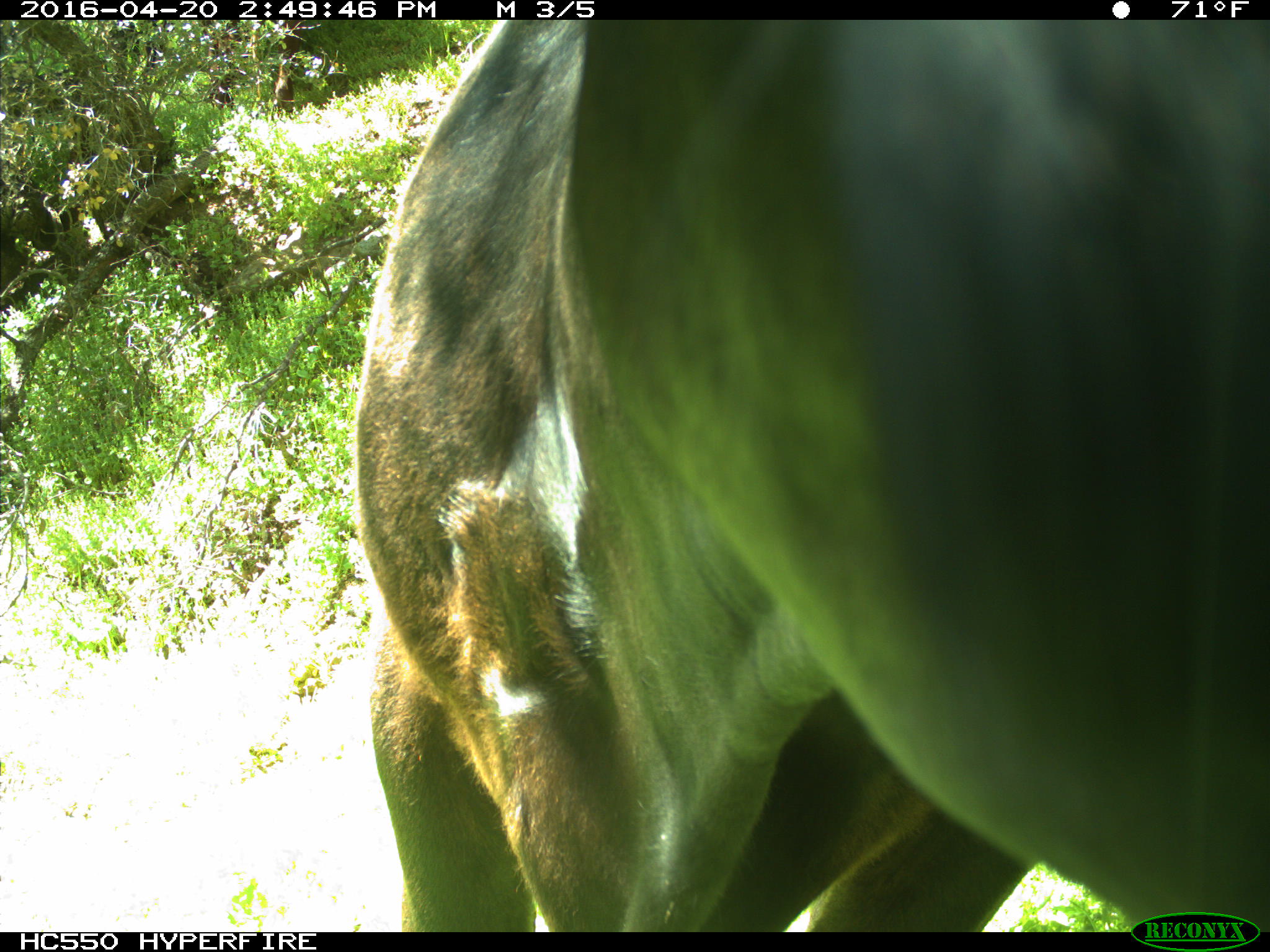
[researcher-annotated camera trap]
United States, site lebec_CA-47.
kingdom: Animalia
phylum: Chordata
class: Mammalia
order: Artiodactyla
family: Bovidae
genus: Bos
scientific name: Bos taurus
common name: domestic cow